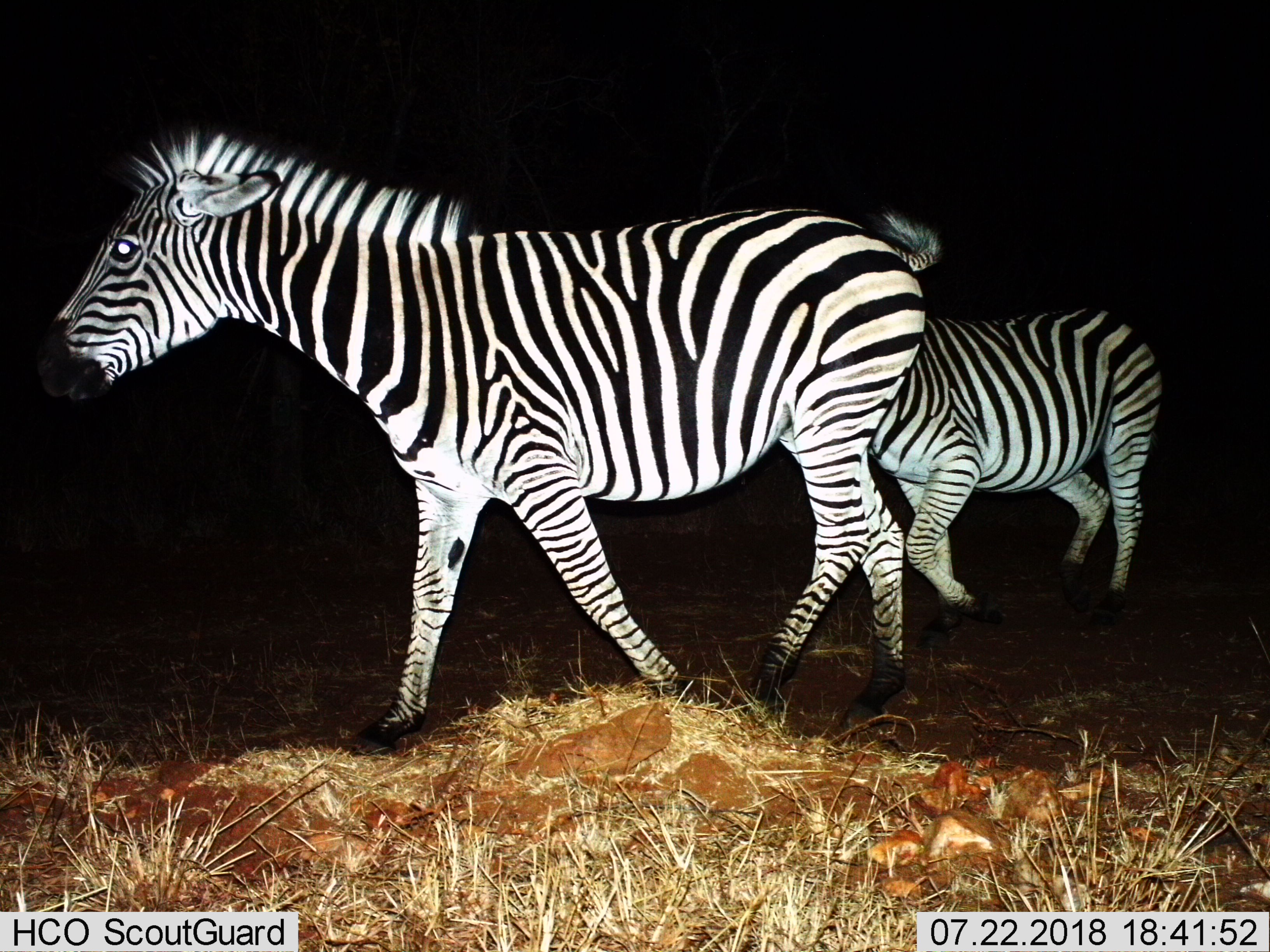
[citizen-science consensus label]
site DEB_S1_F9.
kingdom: Animalia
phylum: Chordata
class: Mammalia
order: Perissodactyla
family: Equidae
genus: Equus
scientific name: Equus quagga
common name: plains zebra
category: zebraplains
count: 2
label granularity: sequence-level